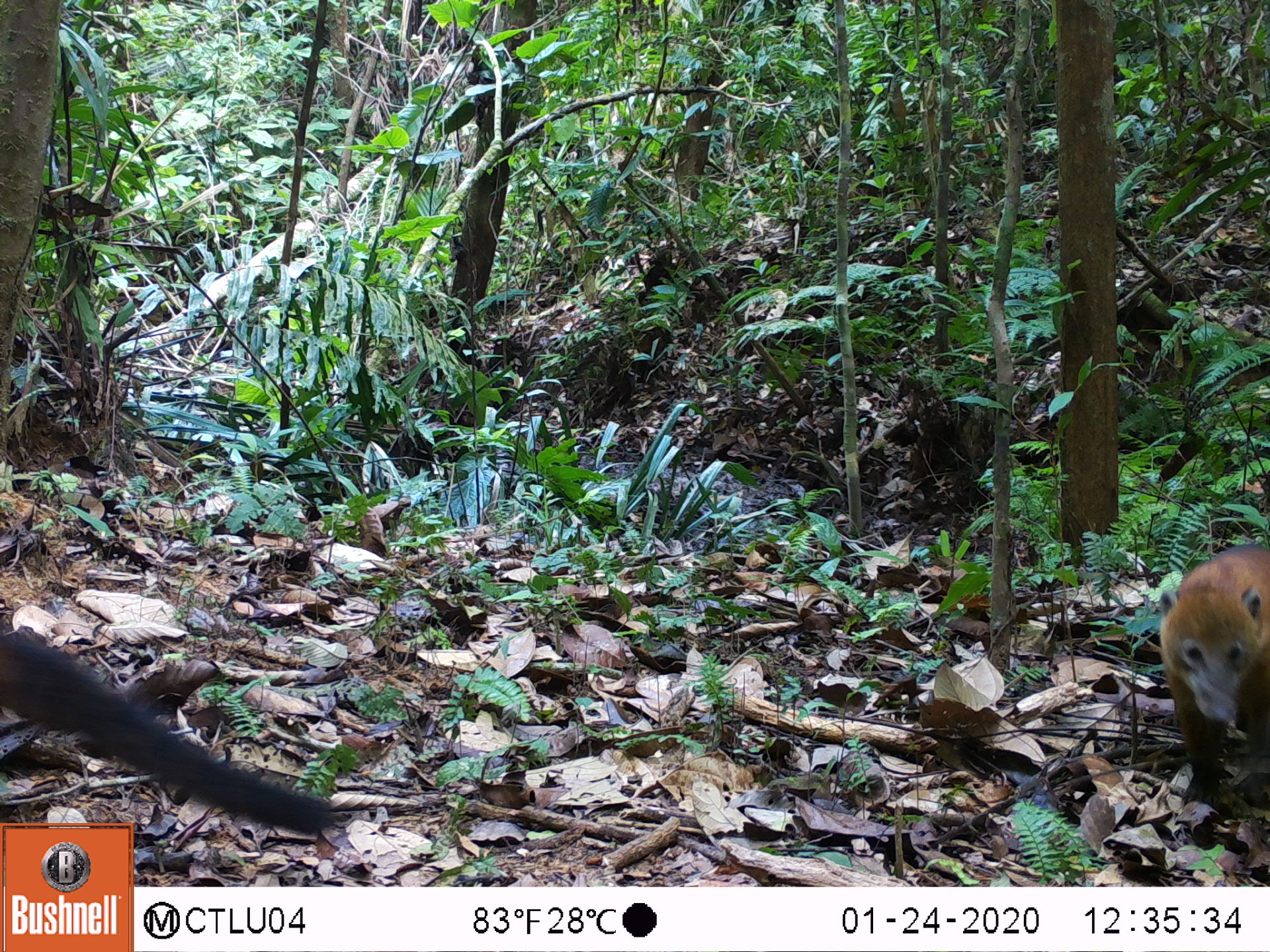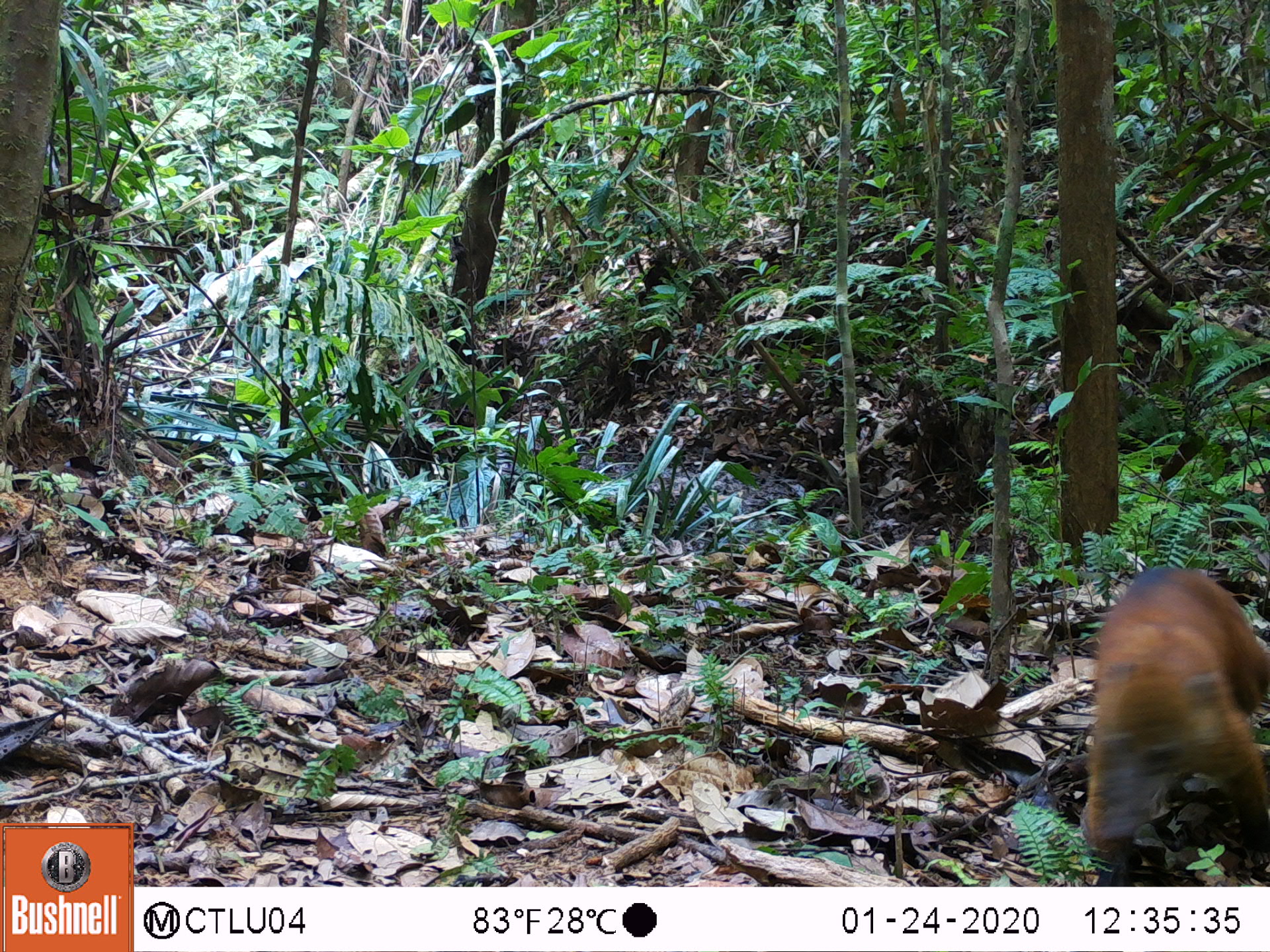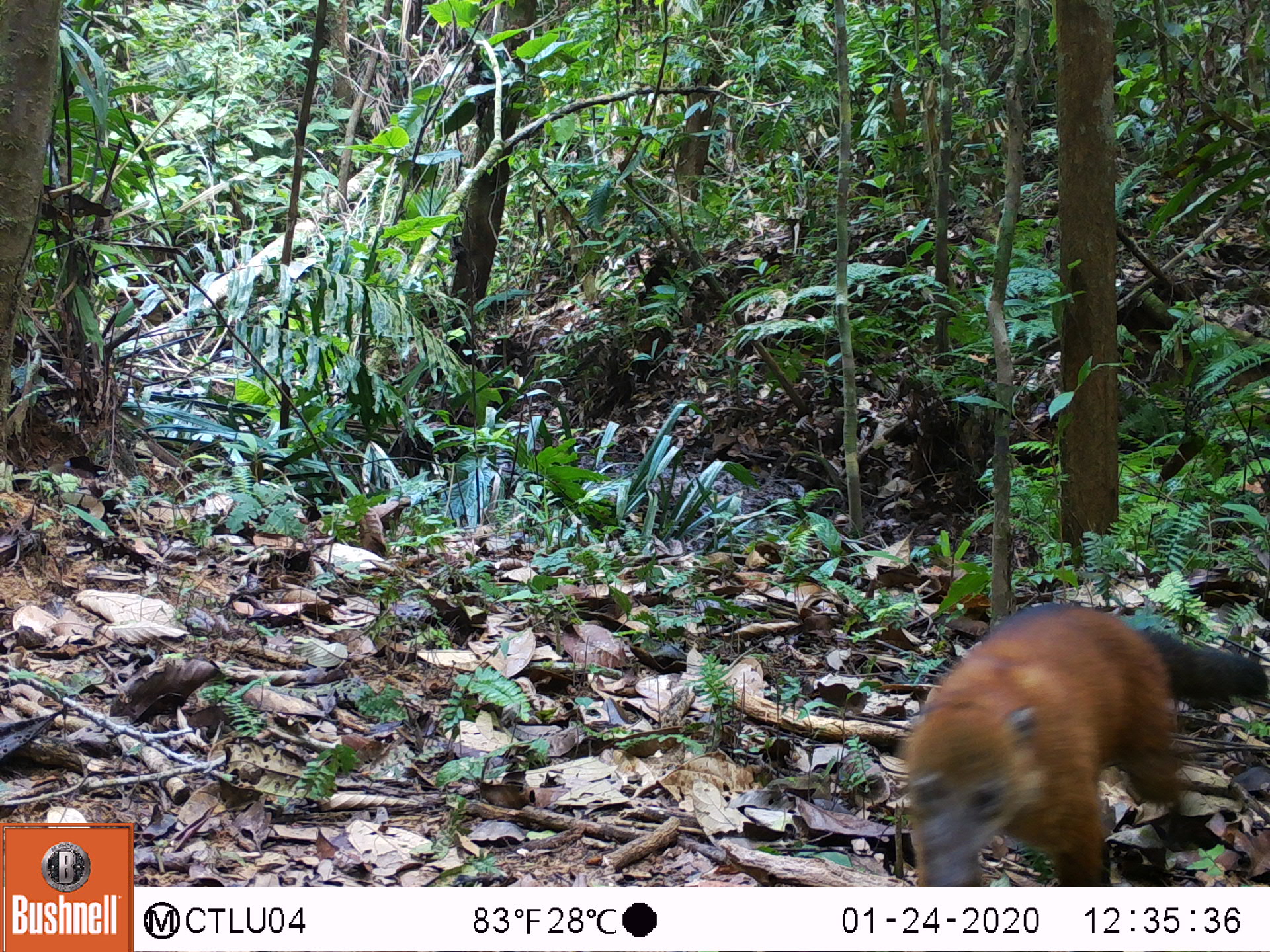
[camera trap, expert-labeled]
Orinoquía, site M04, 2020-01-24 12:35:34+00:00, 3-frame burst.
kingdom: Animalia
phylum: Chordata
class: Mammalia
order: Carnivora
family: Procyonidae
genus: Nasua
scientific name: Nasua nasua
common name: south american coati